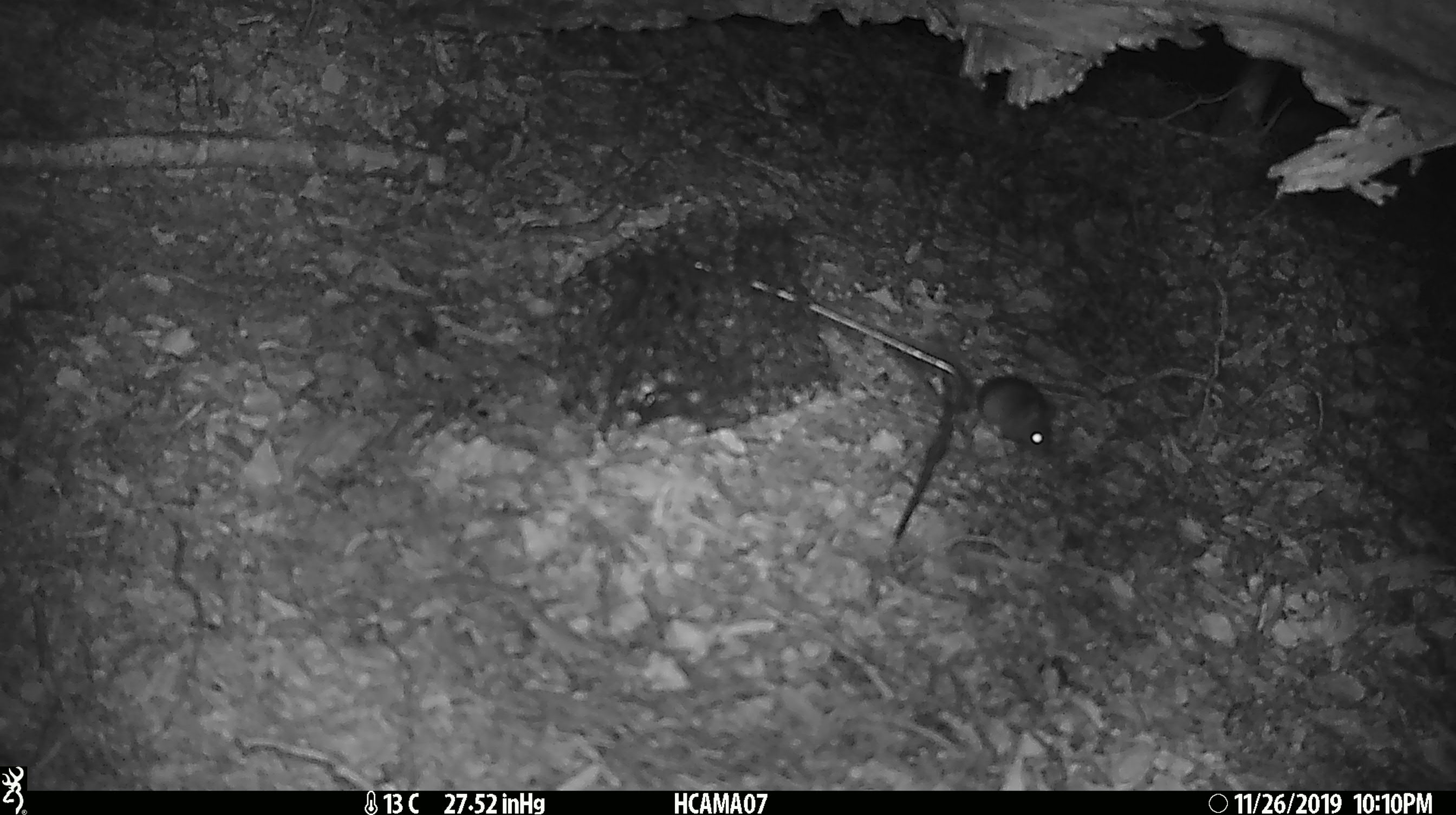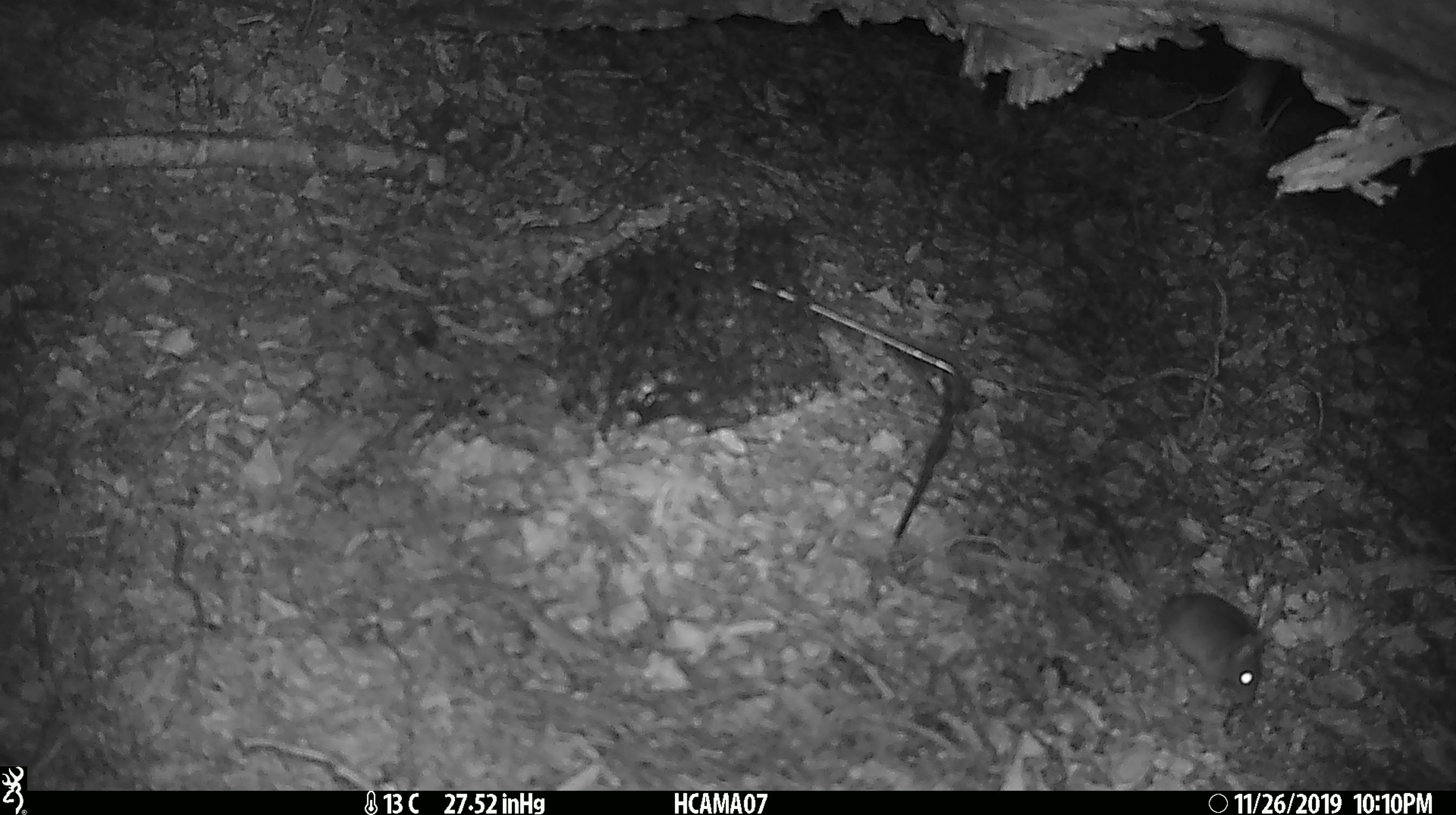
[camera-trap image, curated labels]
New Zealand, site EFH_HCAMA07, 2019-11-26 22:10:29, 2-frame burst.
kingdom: Animalia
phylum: Chordata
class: Mammalia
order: Rodentia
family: Muridae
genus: Mus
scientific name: Mus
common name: mouse